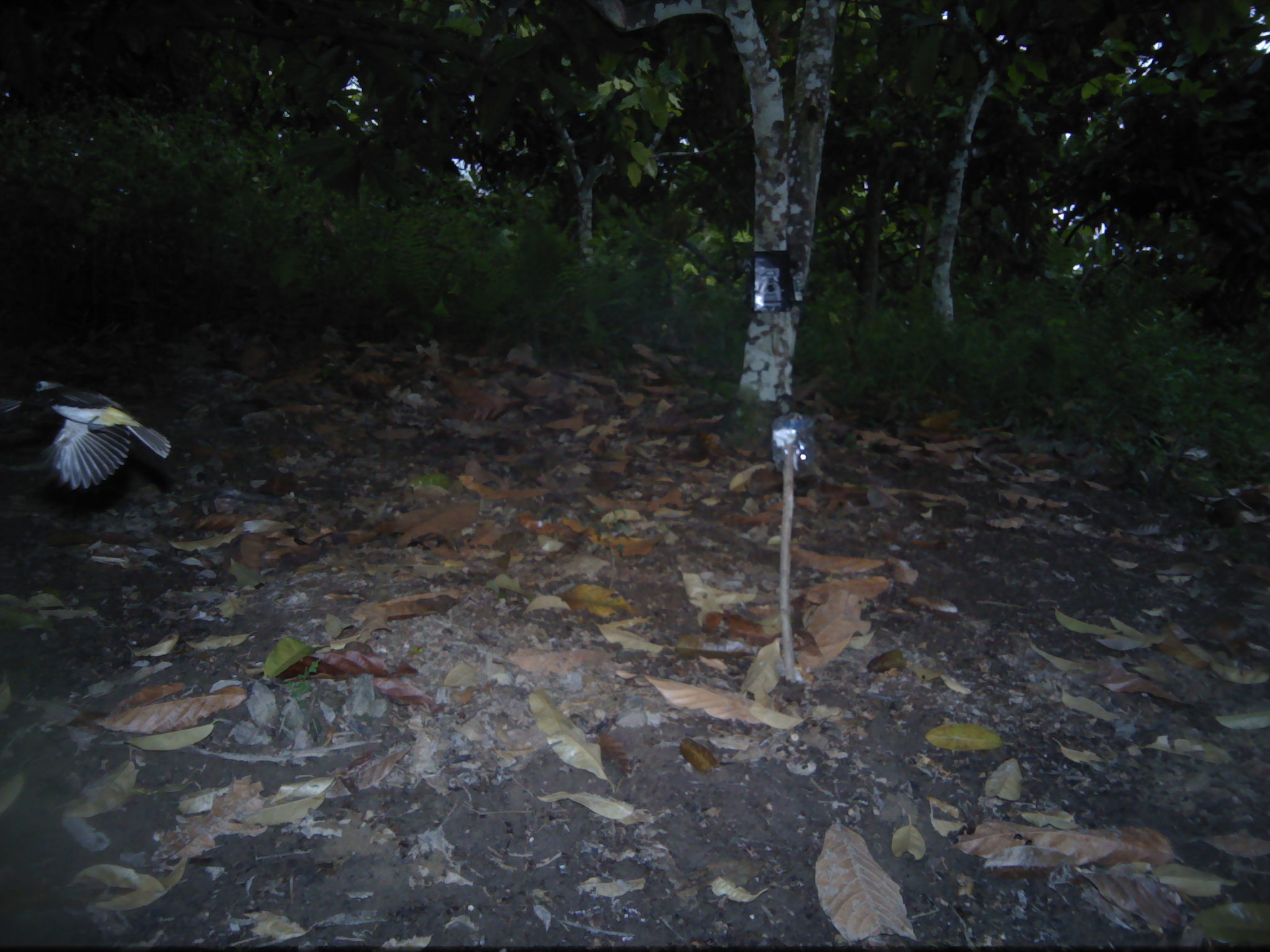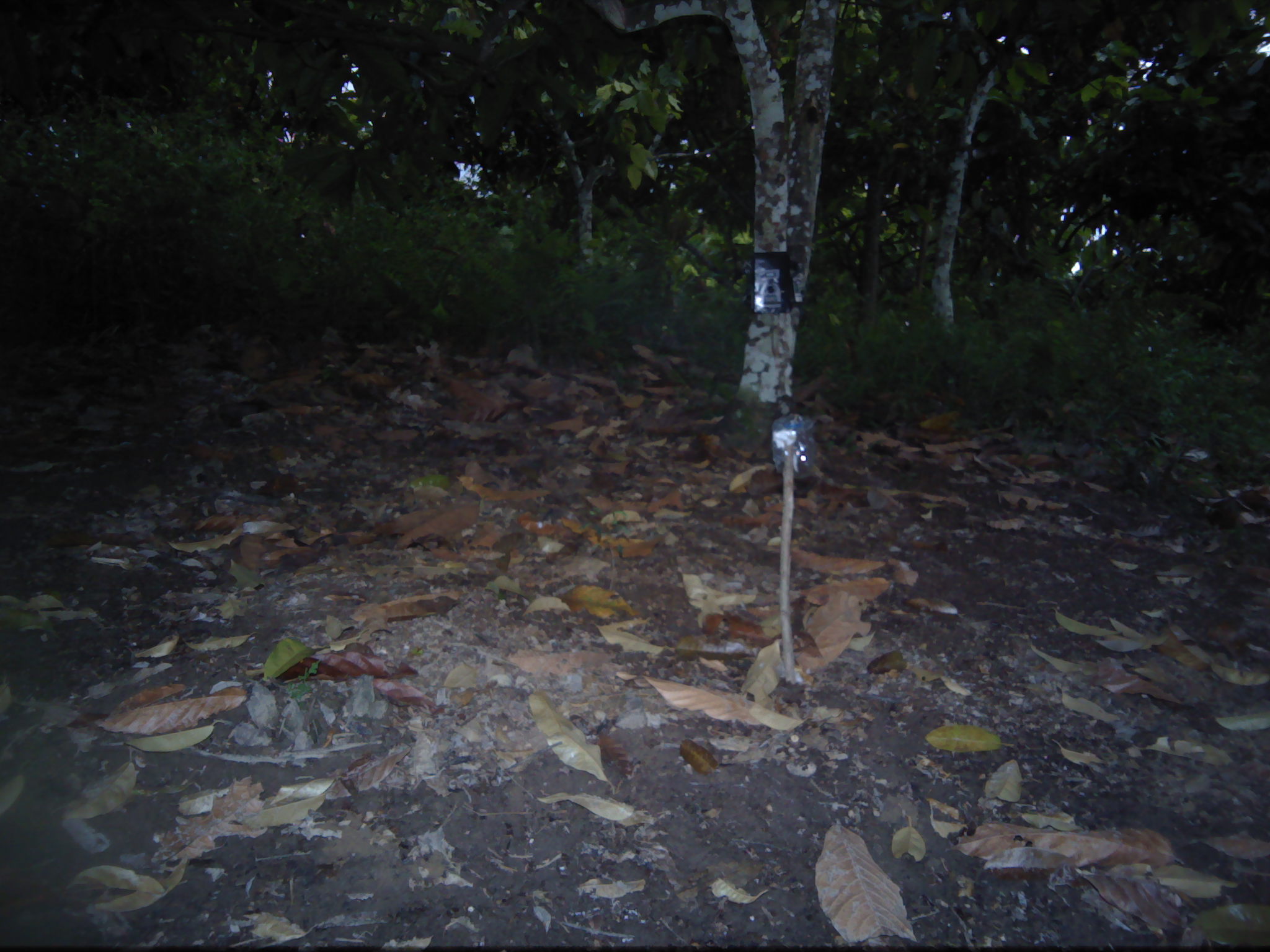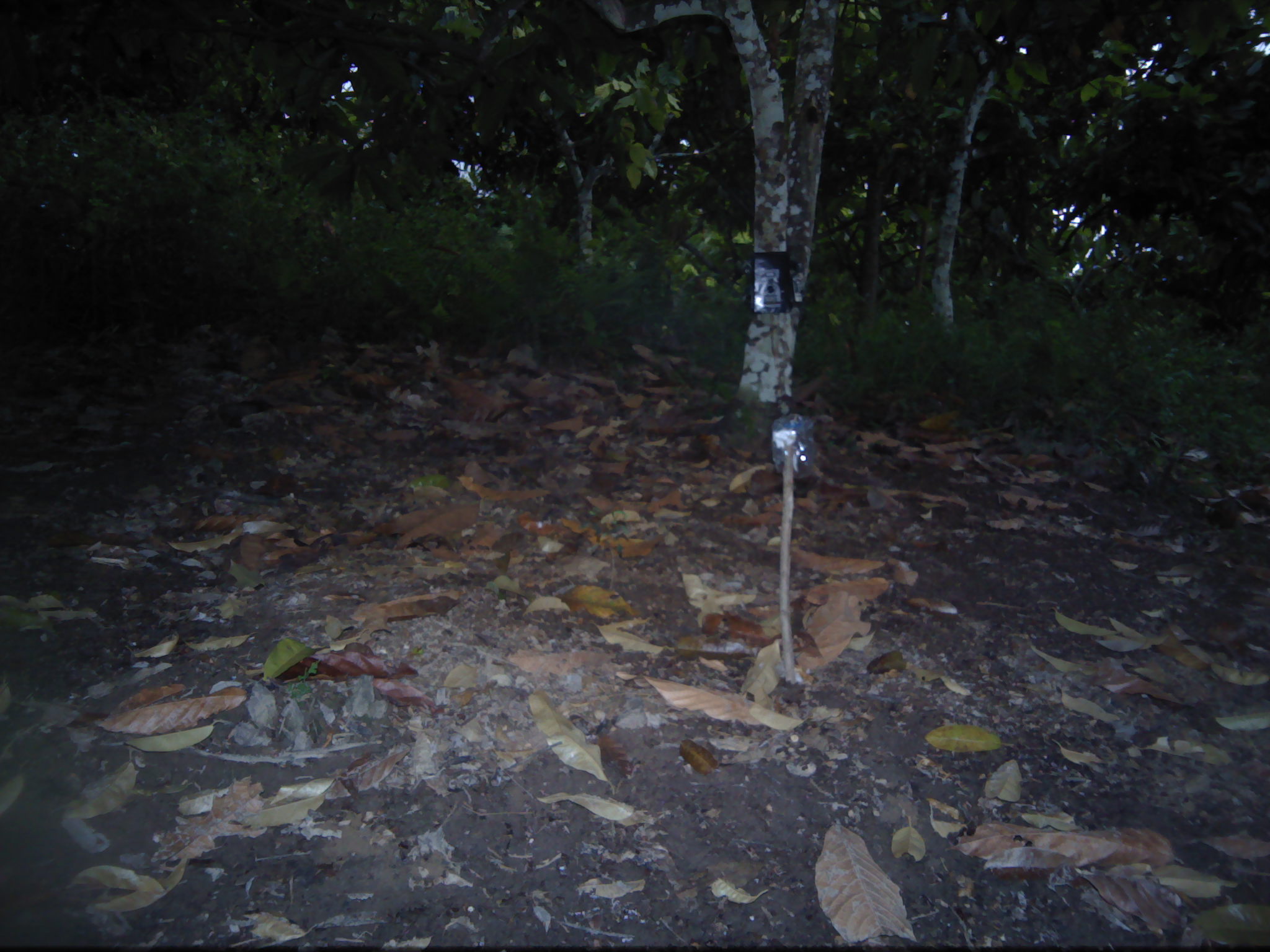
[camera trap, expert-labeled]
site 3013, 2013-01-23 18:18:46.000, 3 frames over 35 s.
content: unidentified animal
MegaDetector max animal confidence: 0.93